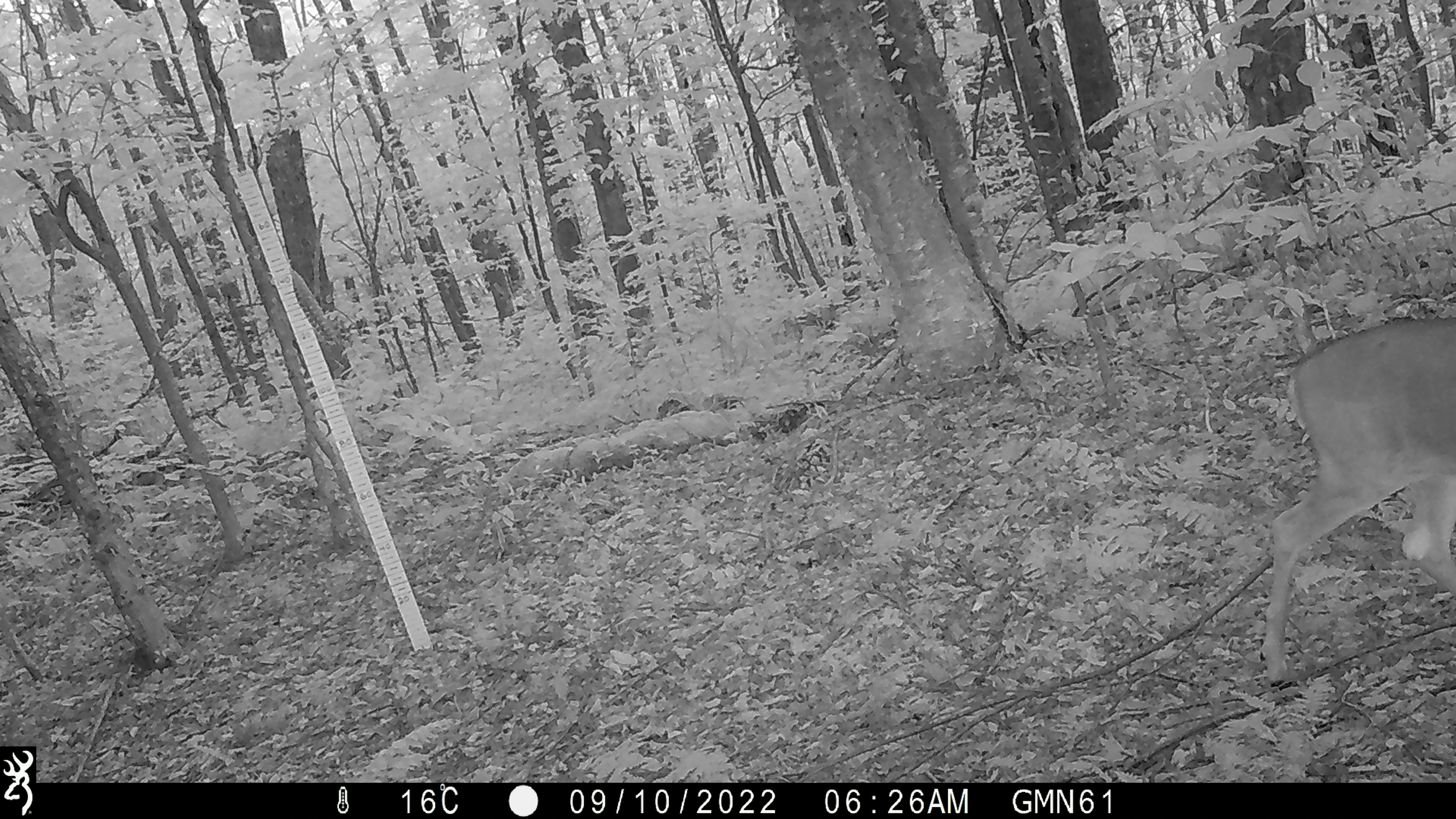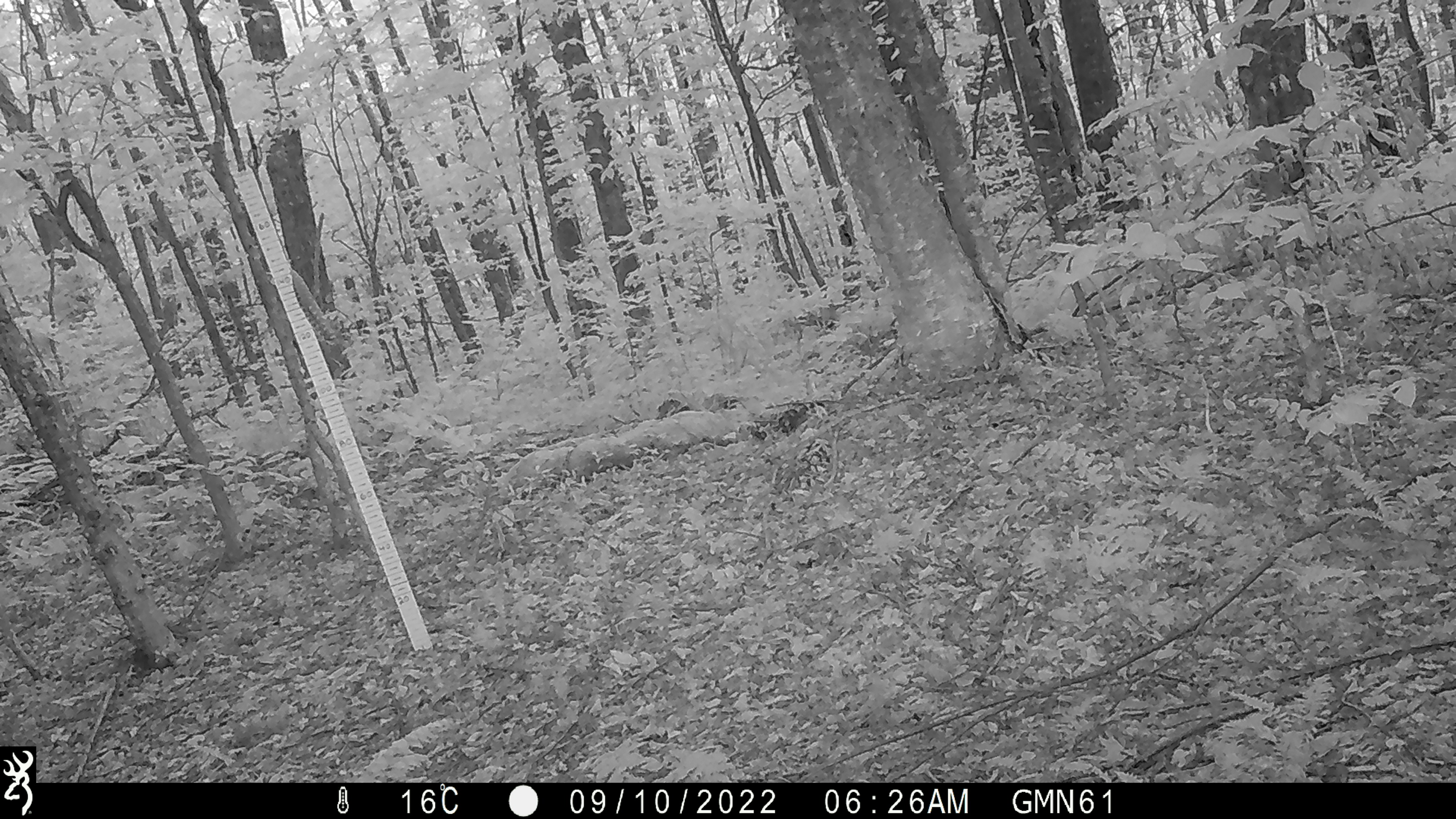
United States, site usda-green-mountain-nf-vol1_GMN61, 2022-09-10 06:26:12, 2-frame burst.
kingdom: Animalia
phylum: Chordata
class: Mammalia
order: Artiodactyla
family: Cervidae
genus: Odocoileus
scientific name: Odocoileus virginianus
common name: white-tailed deer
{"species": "white-tailed deer (Odocoileus virginianus)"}